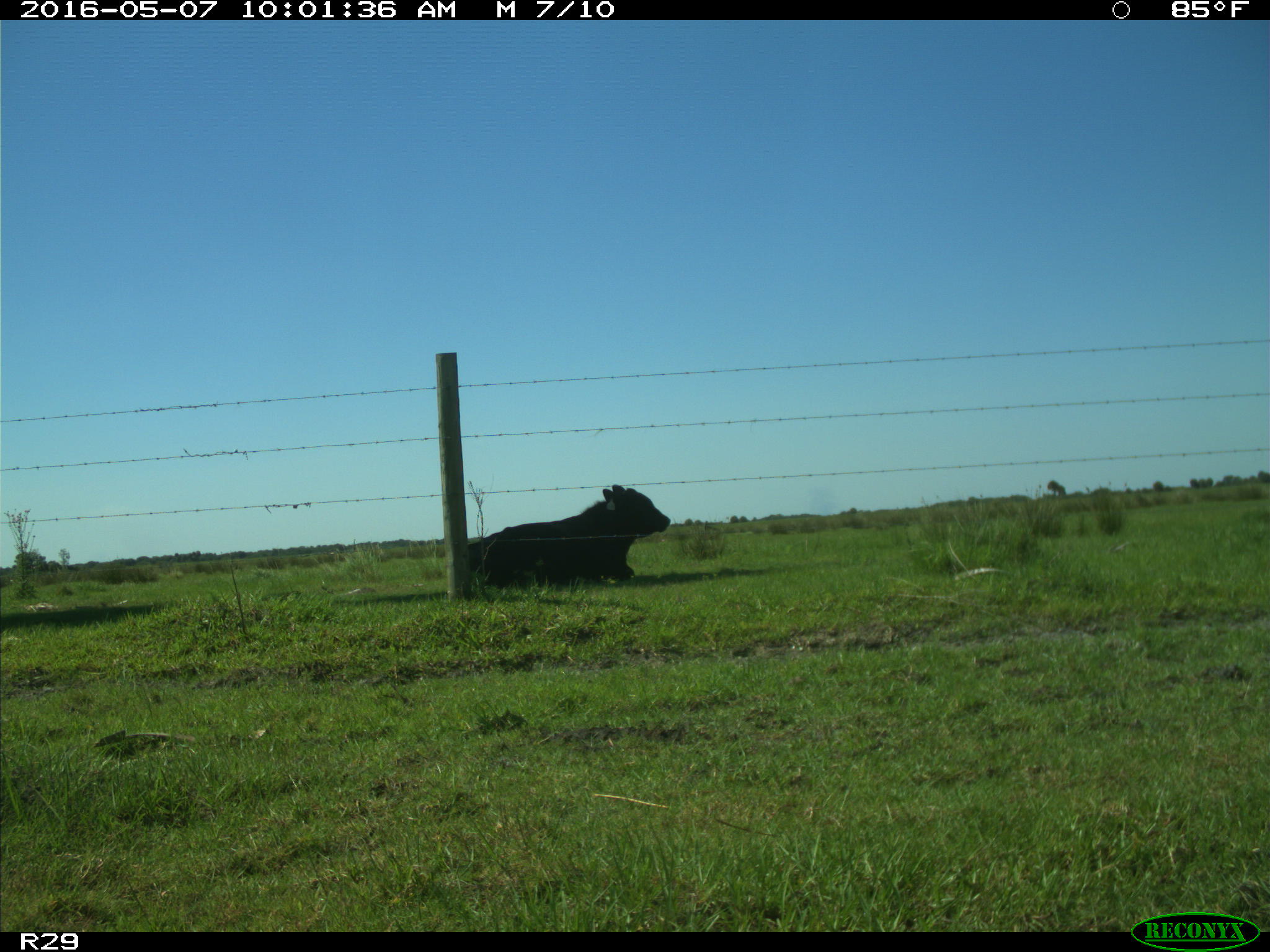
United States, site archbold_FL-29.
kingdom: Animalia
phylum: Chordata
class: Mammalia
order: Artiodactyla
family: Bovidae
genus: Bos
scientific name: Bos taurus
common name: domestic cow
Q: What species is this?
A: Bos taurus (domestic cow).